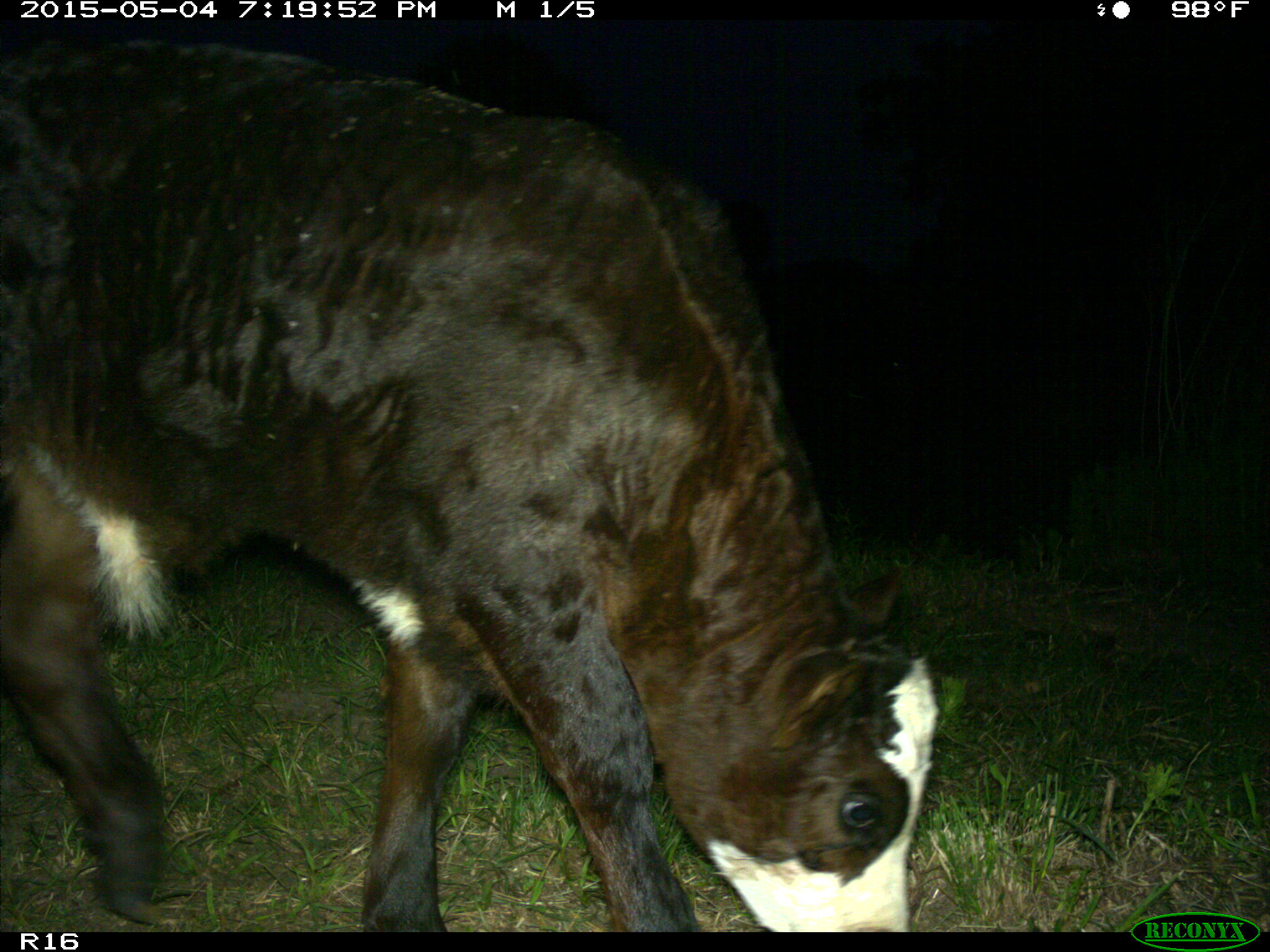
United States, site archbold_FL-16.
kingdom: Animalia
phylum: Chordata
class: Mammalia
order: Artiodactyla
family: Bovidae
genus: Bos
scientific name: Bos taurus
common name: domestic cow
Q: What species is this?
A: Bos taurus (domestic cow).